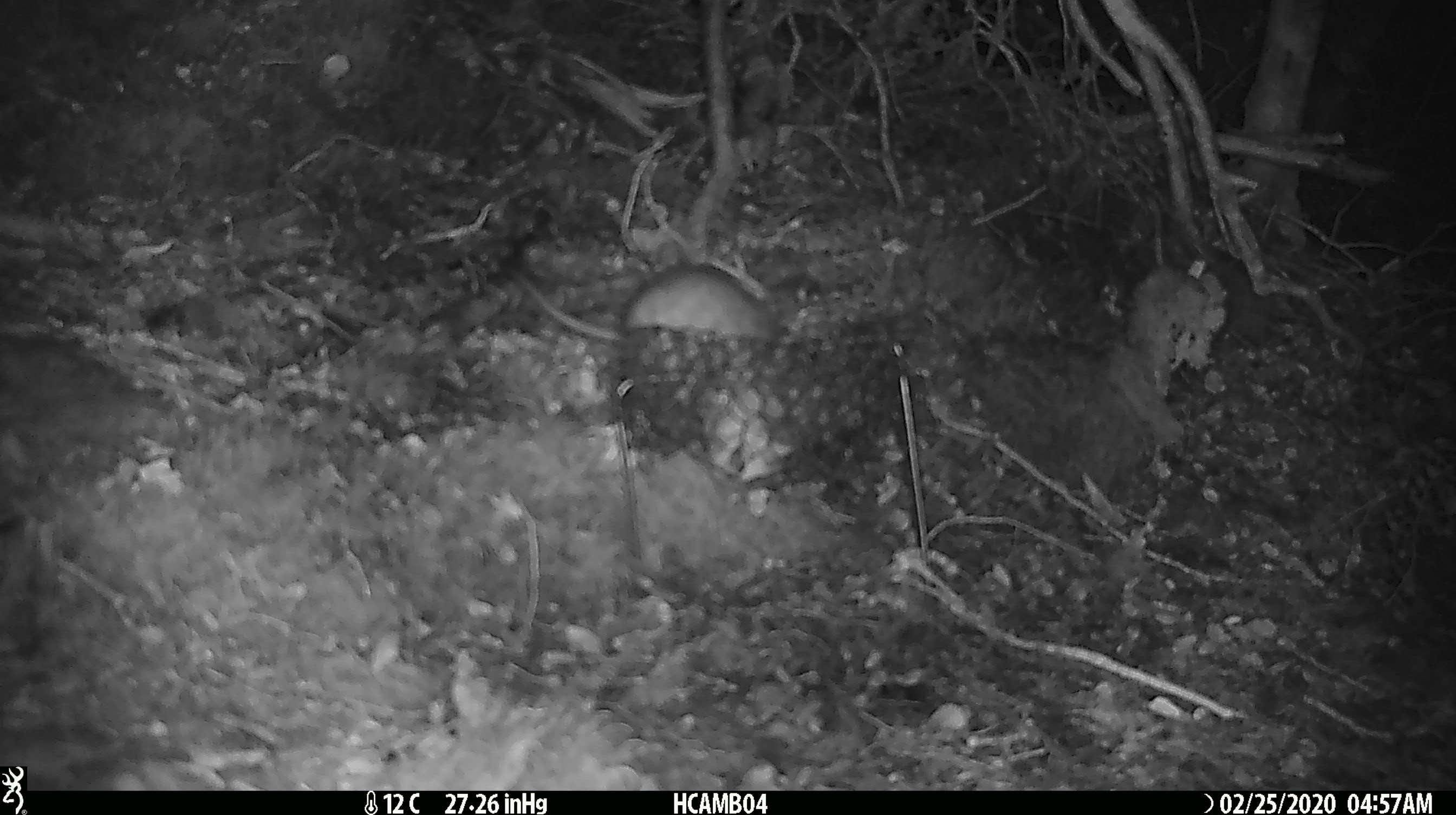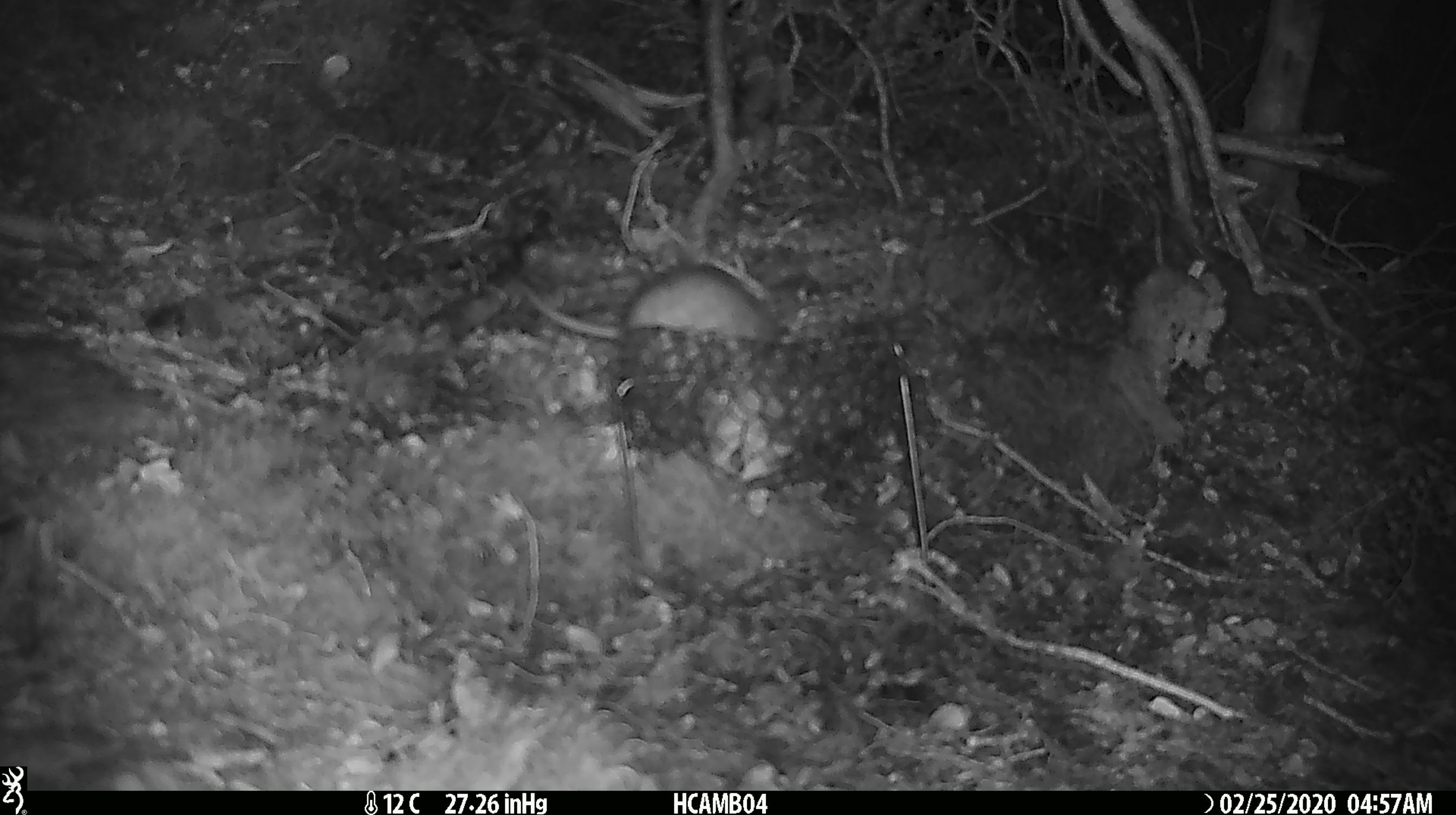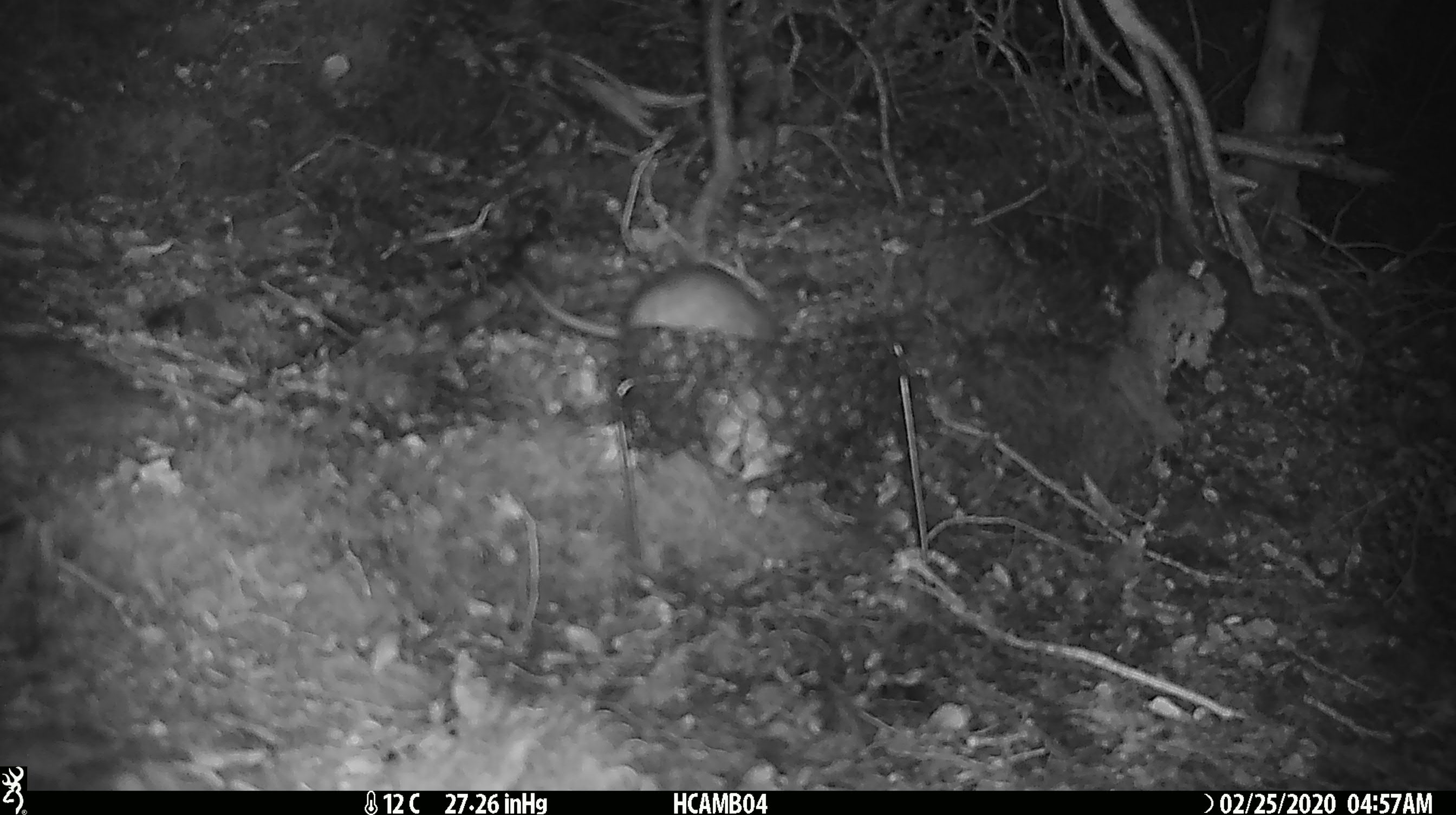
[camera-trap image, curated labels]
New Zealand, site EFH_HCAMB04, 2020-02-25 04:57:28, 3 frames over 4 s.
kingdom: Animalia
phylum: Chordata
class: Mammalia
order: Rodentia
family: Muridae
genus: Rattus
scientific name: Rattus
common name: rat